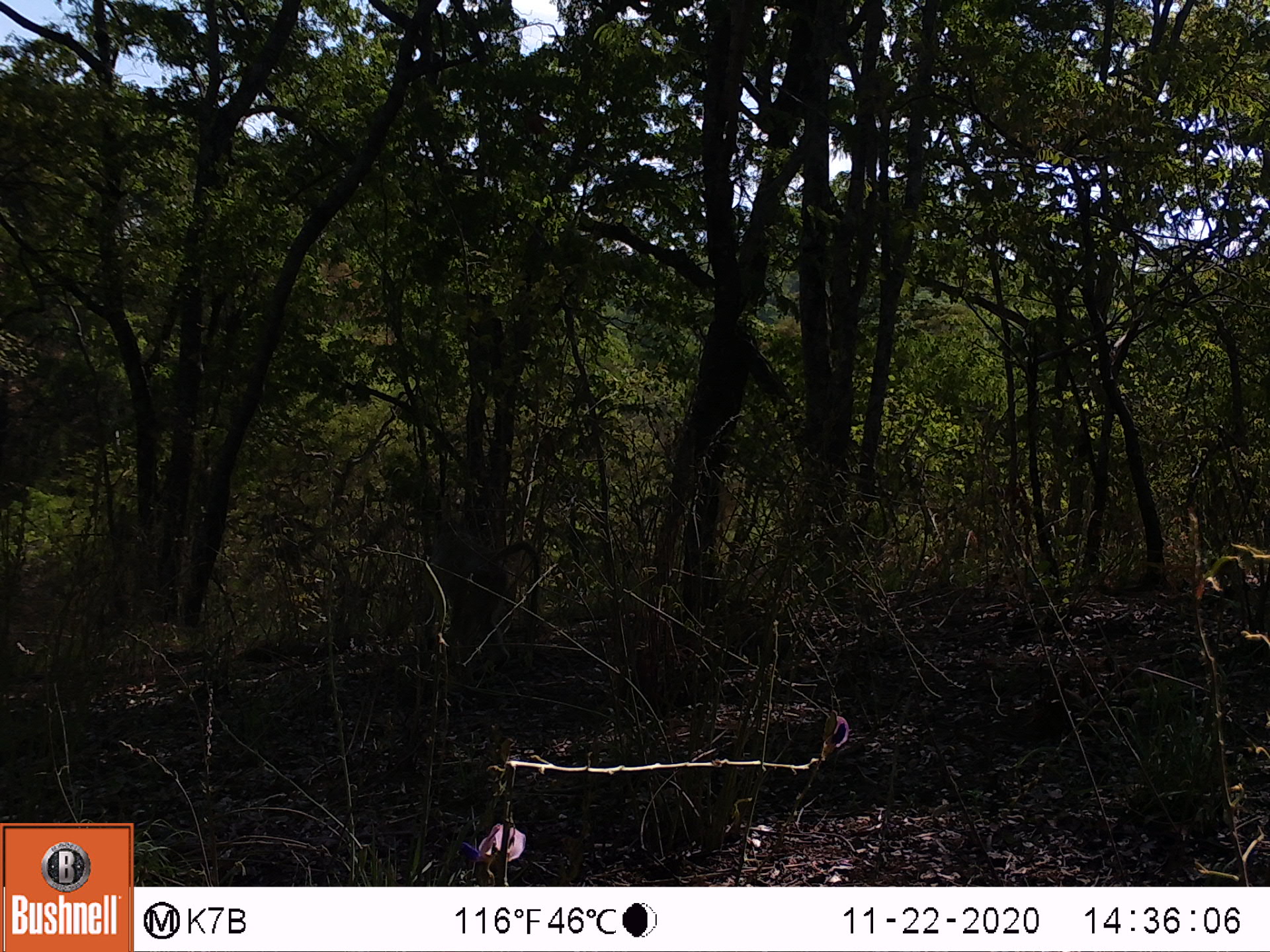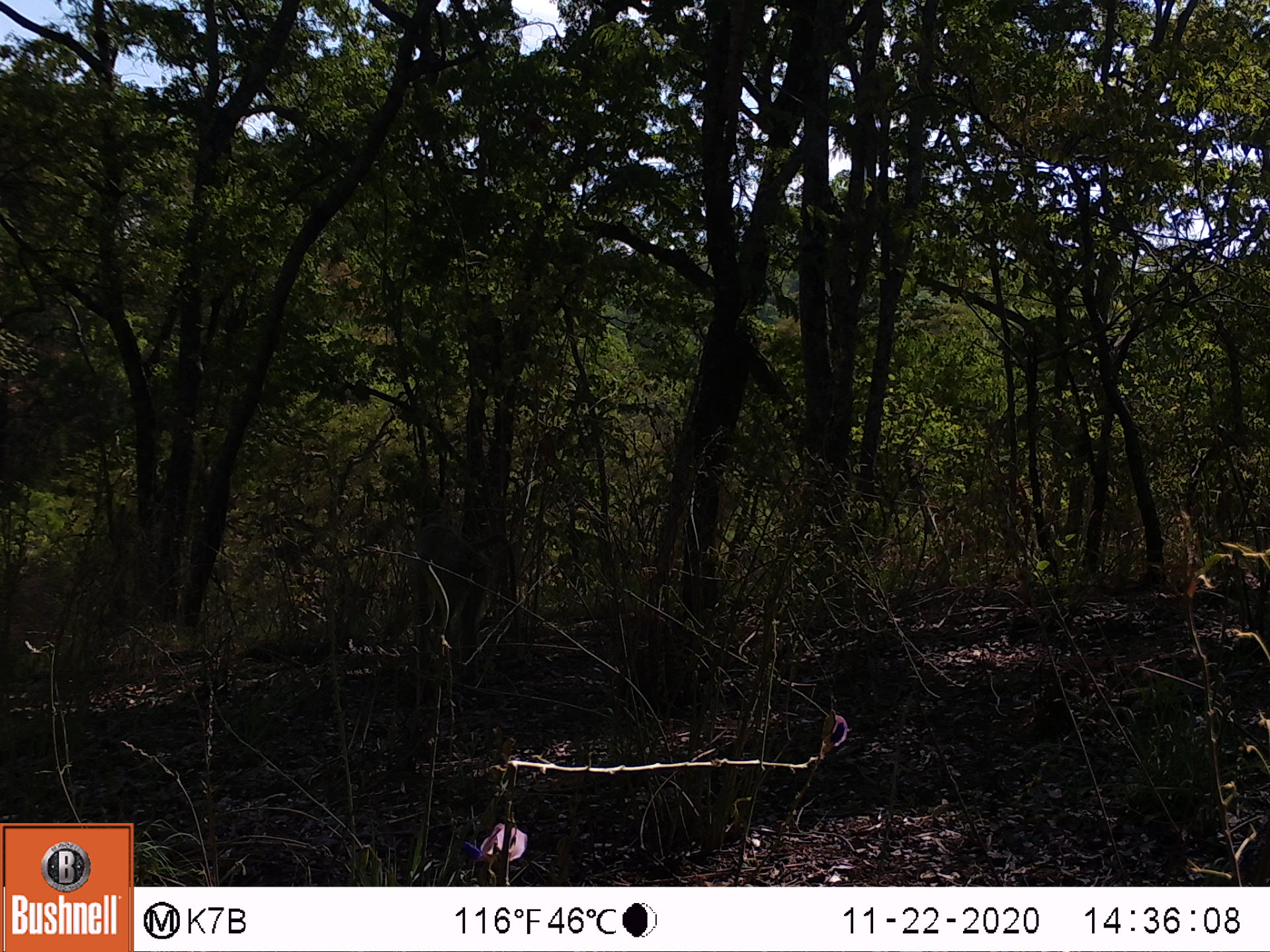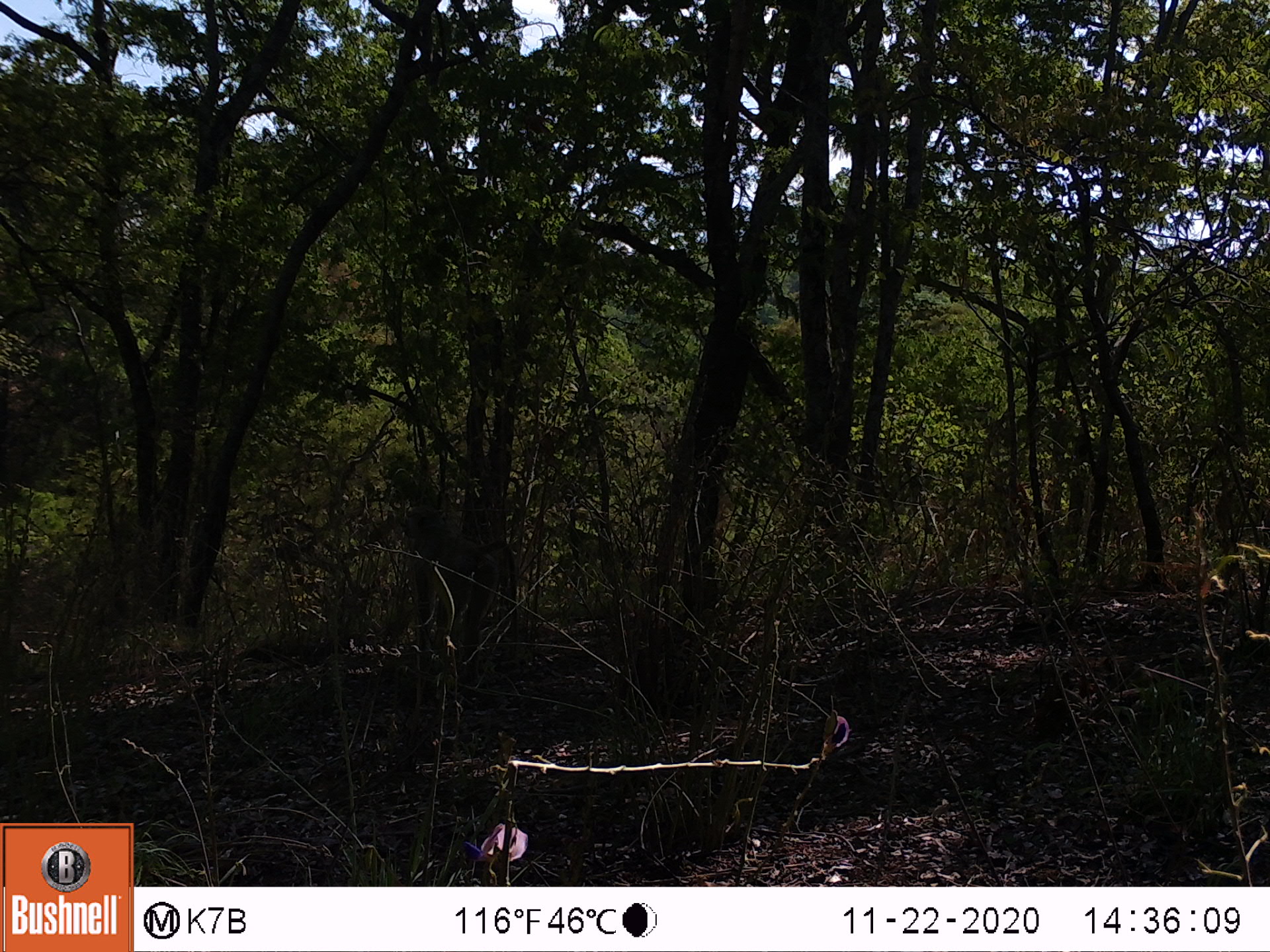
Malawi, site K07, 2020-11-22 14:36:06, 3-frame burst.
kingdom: Animalia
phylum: Chordata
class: Mammalia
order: Primates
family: Cercopithecidae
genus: Papio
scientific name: Papio cynocephalus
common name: yellow baboon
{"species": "yellow baboon (Papio cynocephalus)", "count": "1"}